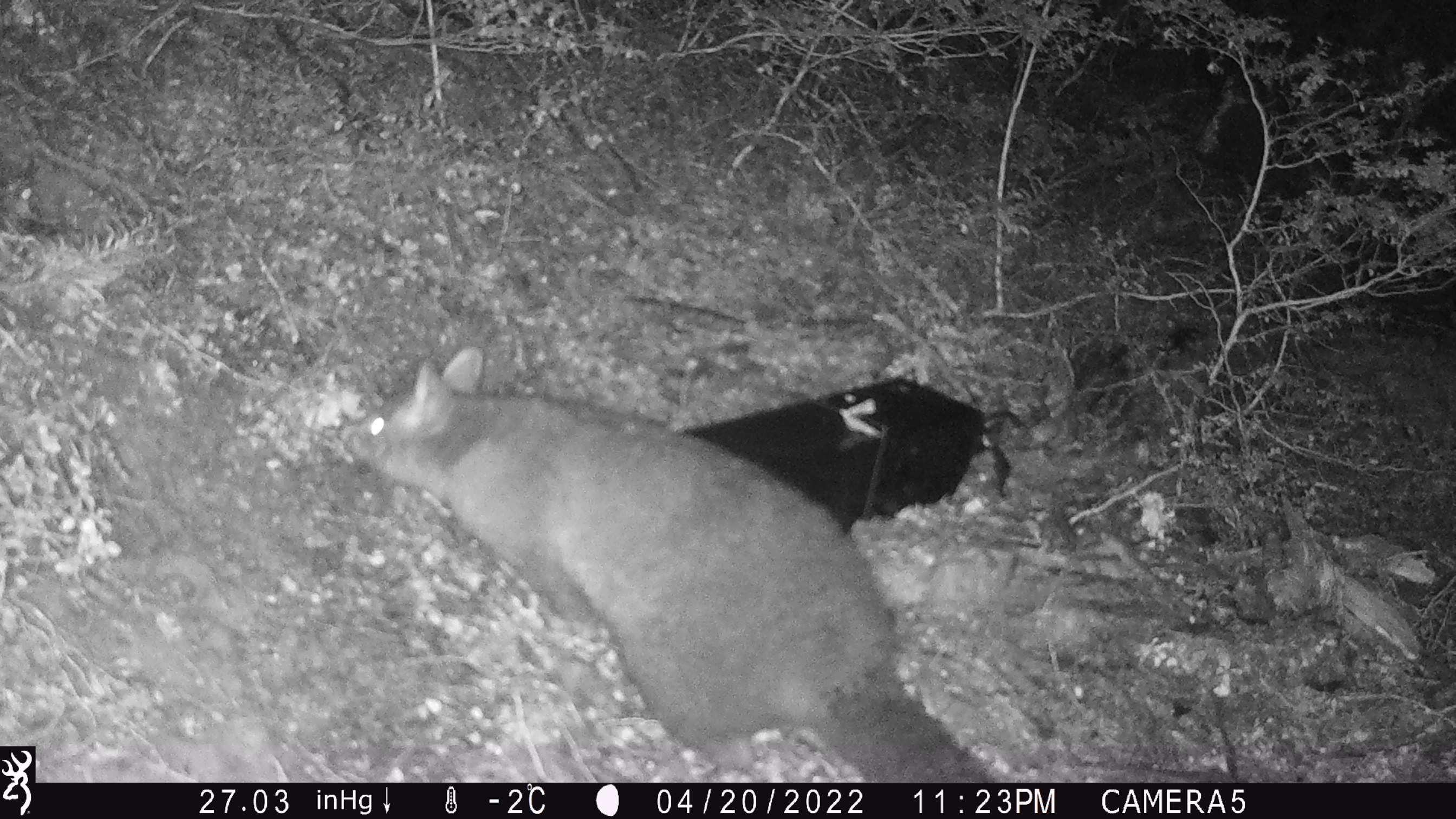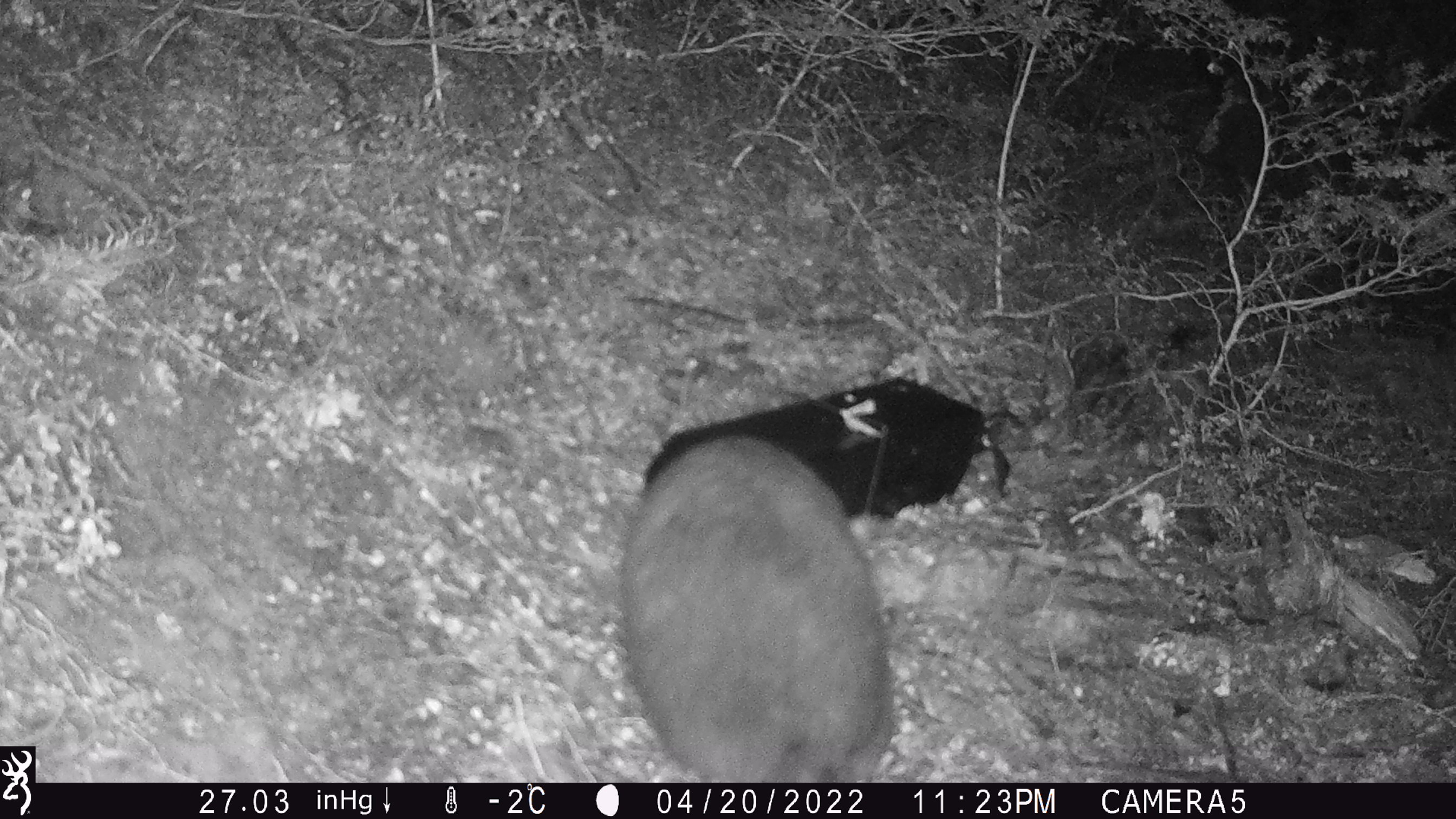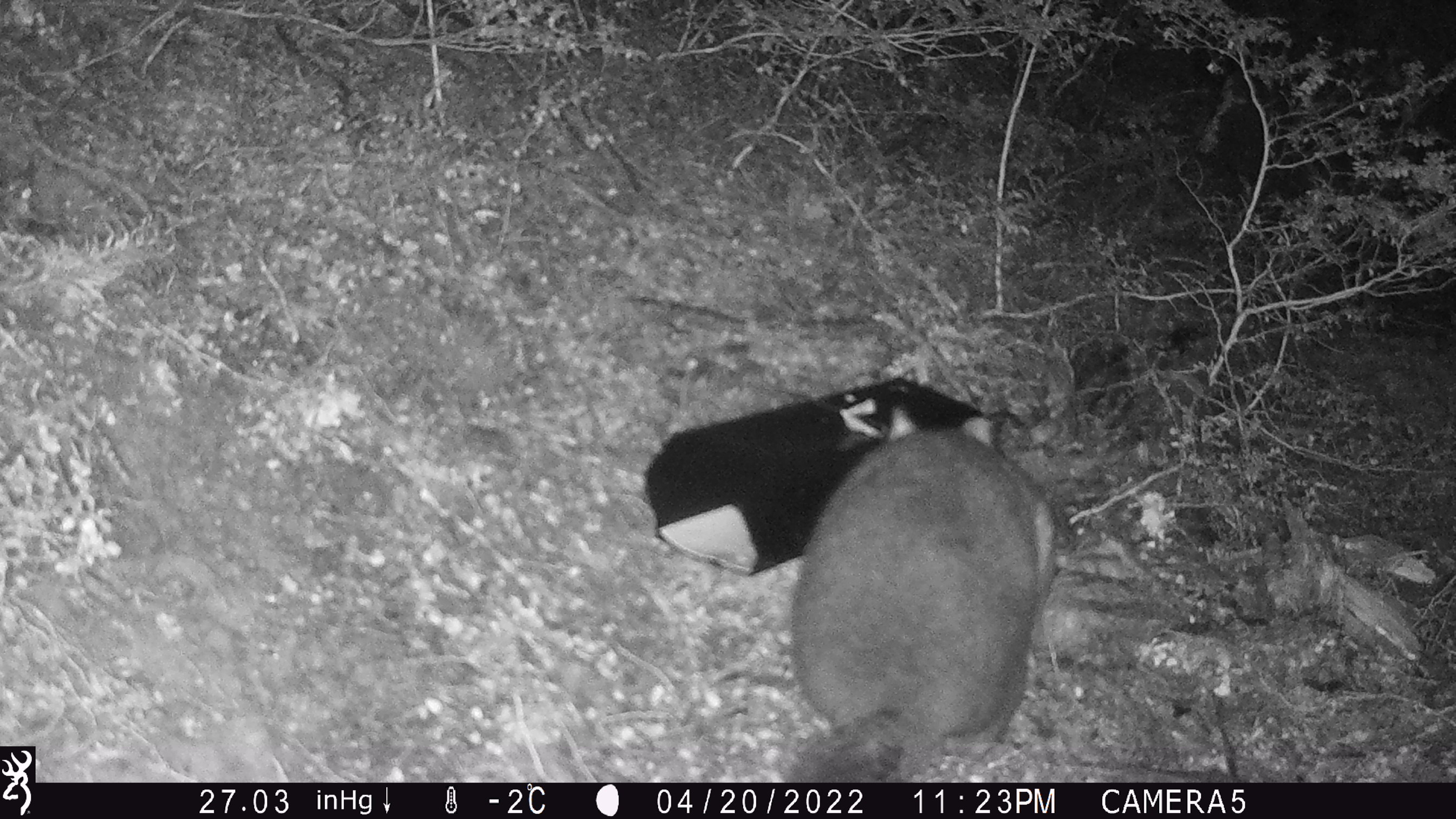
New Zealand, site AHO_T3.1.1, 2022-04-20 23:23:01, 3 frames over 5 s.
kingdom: Animalia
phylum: Chordata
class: Mammalia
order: Diprotodontia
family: Phalangeridae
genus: Trichosurus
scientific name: Trichosurus vulpecula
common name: common brushtail possum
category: possum